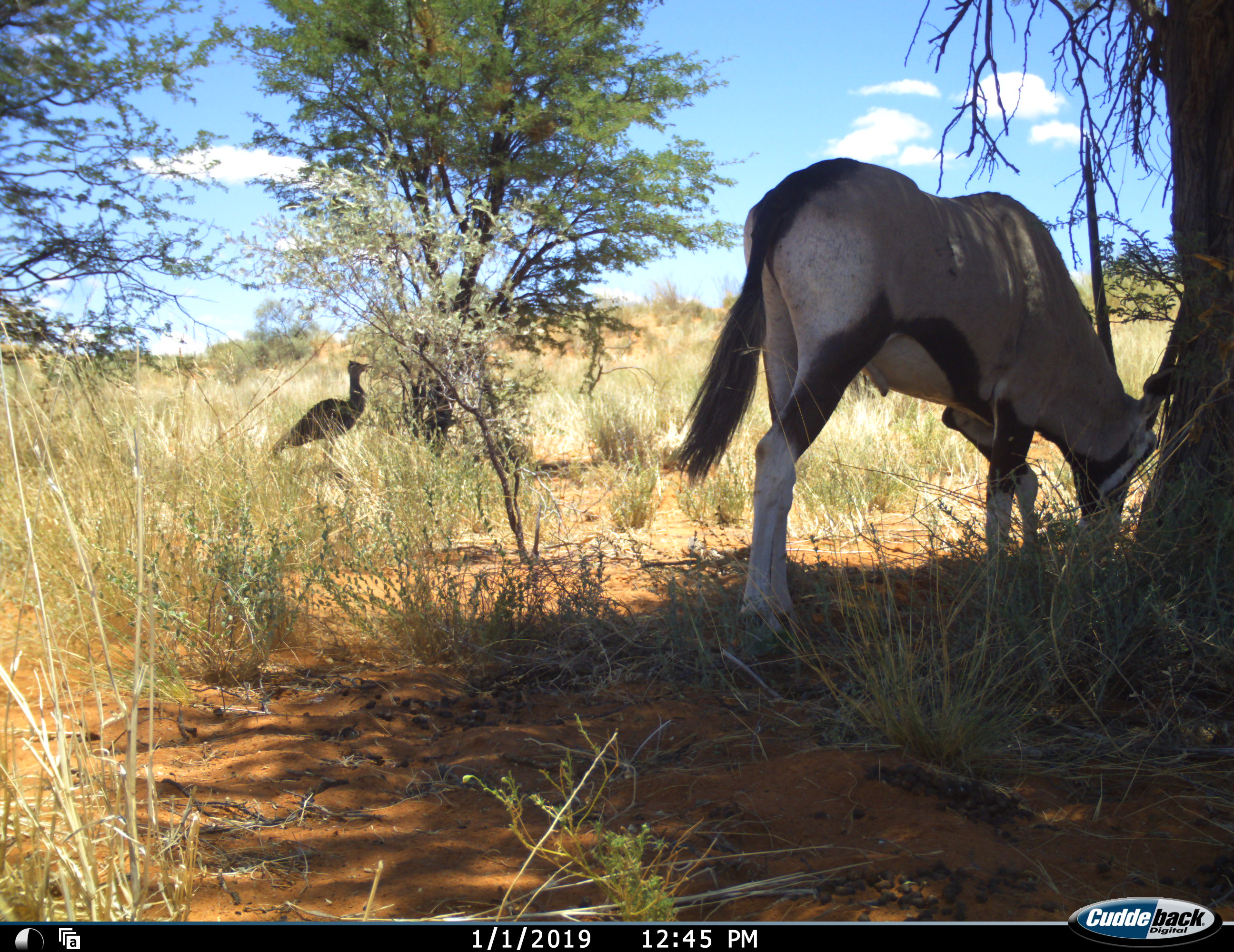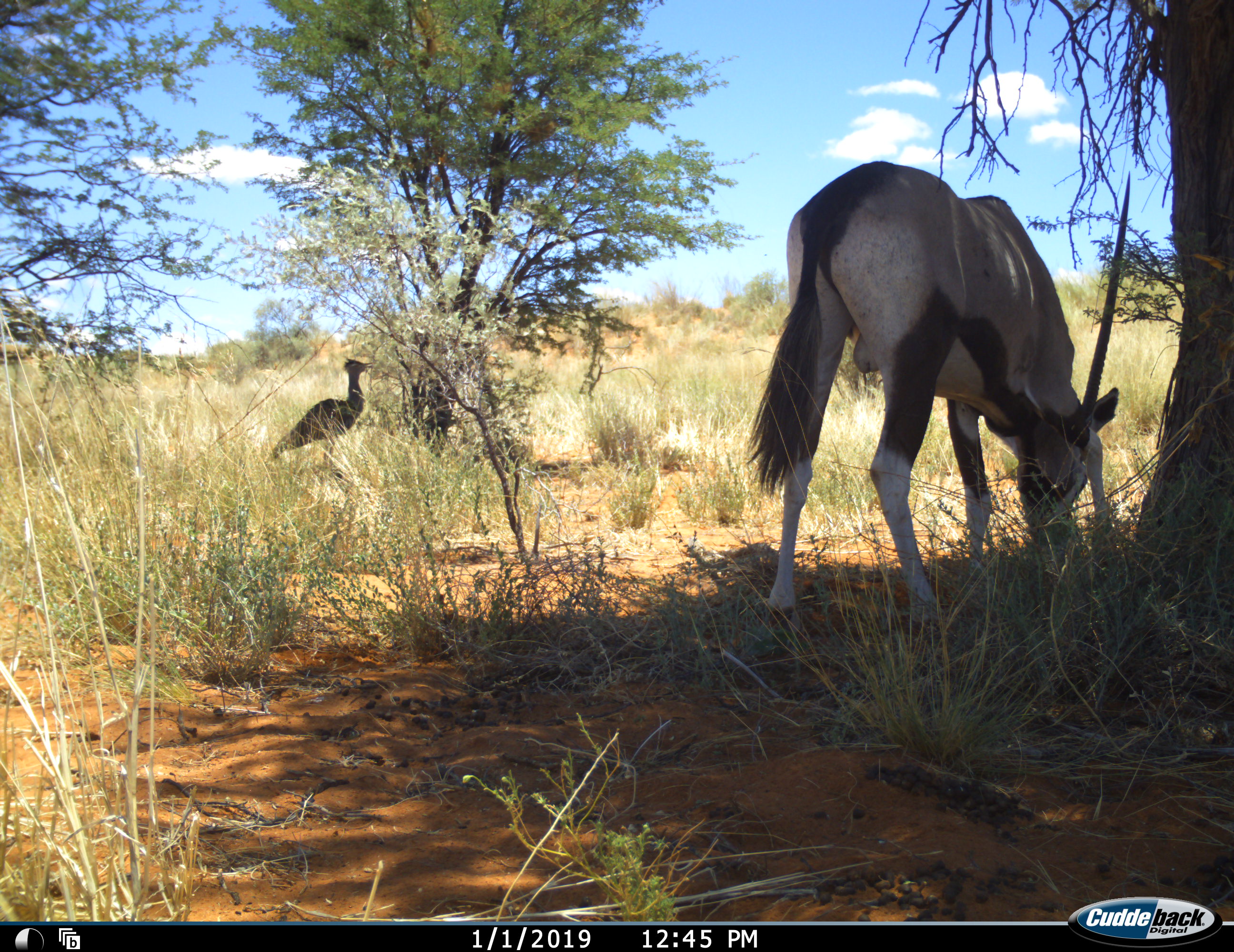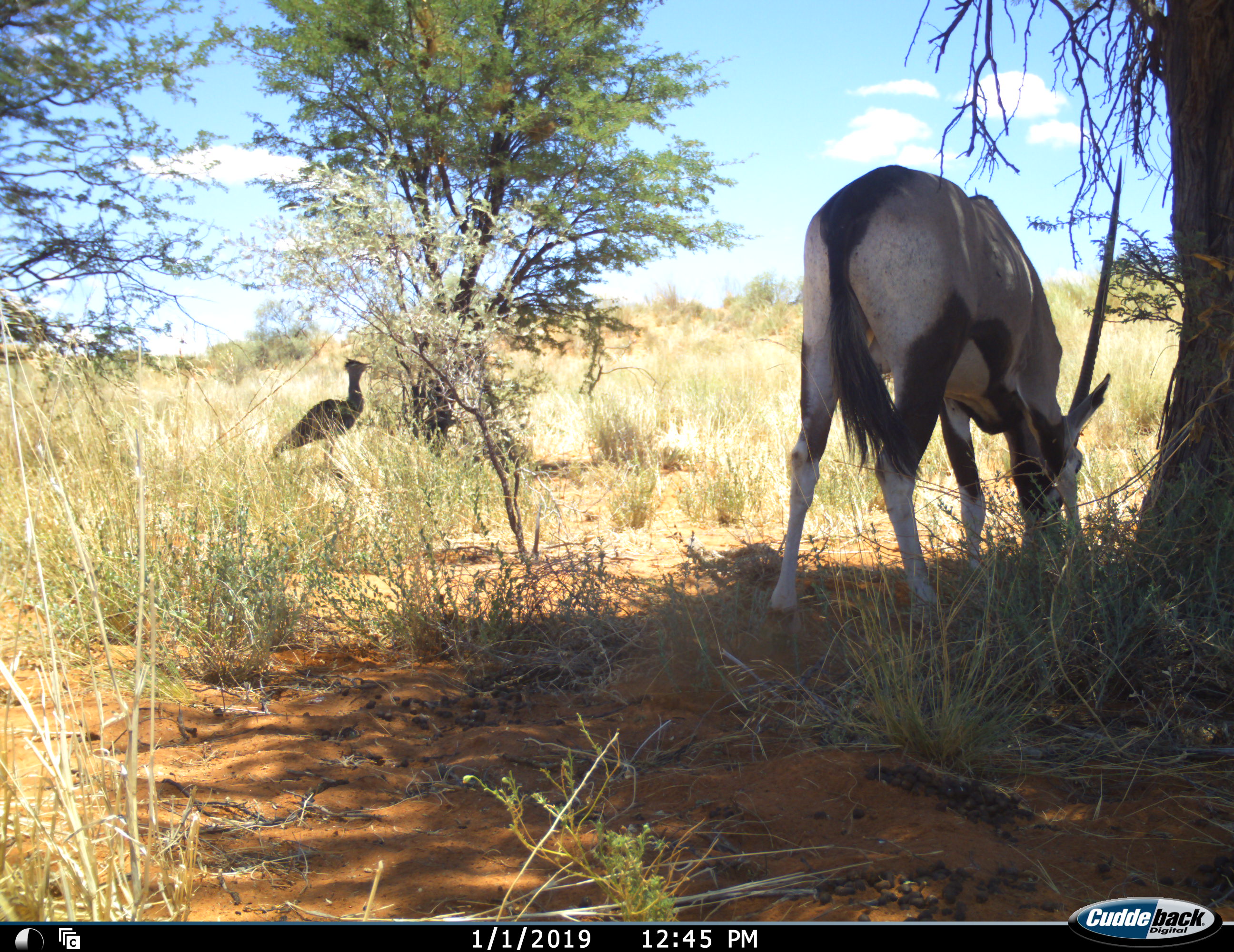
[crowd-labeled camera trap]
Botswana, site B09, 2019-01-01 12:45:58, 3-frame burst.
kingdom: Animalia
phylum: Chordata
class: Aves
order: Otidiformes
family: Otididae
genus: Ardeotis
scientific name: Ardeotis kori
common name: kori bustard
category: bustardkori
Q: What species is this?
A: Bustardkori (kori bustard) (Ardeotis kori).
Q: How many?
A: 1.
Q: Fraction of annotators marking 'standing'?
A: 100%.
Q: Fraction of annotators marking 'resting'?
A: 0%.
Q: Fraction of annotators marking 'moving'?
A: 0%.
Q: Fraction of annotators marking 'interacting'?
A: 0%.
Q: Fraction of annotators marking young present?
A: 0%.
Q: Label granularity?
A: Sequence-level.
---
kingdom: Animalia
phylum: Chordata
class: Mammalia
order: Artiodactyla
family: Bovidae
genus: Oryx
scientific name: Oryx gazella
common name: gemsbok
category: gemsbokoryx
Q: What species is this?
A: Gemsbokoryx (gemsbok) (Oryx gazella).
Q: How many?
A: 1.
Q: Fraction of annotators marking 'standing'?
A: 21%.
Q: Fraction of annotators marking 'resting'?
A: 0%.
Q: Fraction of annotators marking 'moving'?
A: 7%.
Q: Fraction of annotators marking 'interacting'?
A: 0%.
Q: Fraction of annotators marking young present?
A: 0%.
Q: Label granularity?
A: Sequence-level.